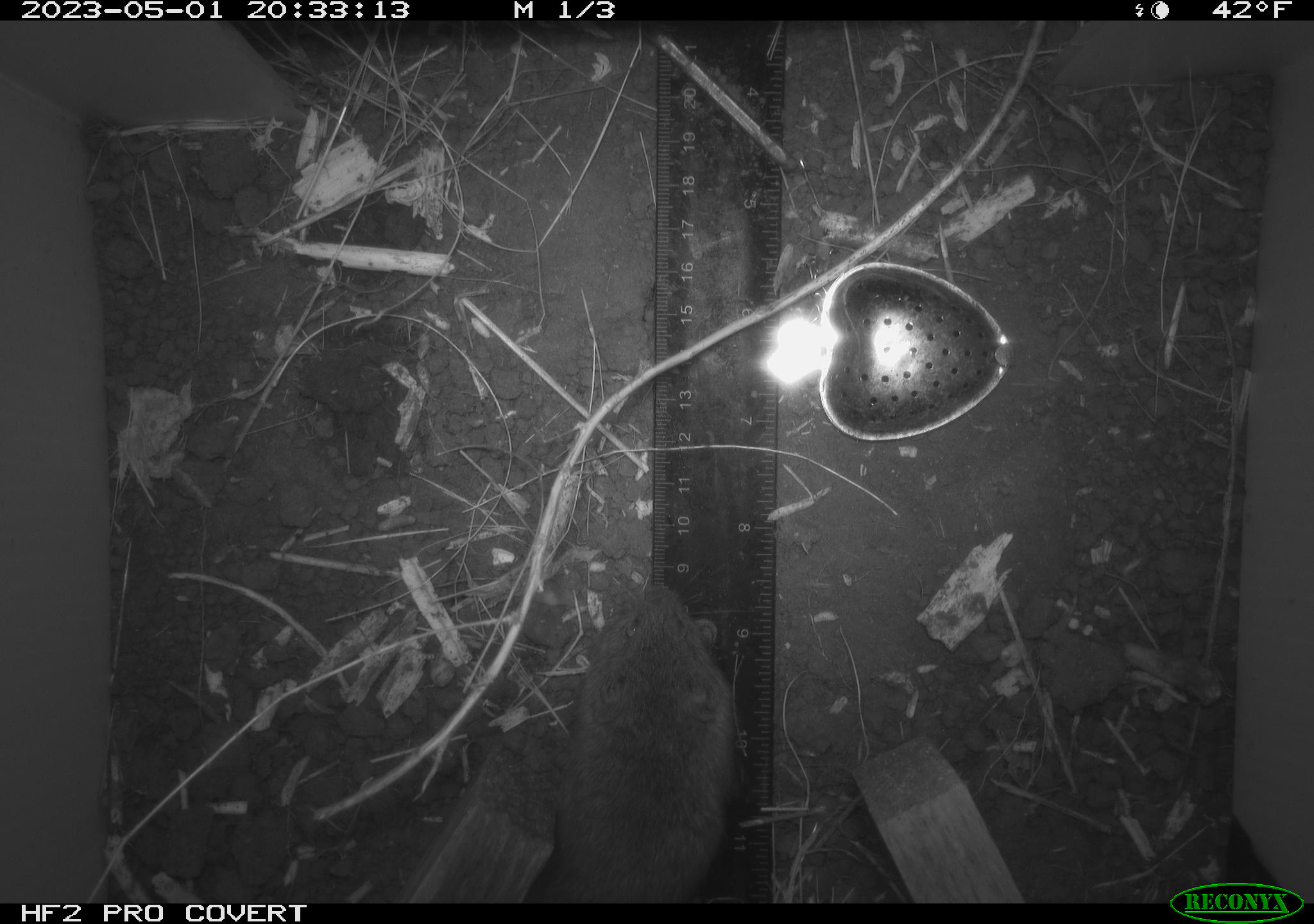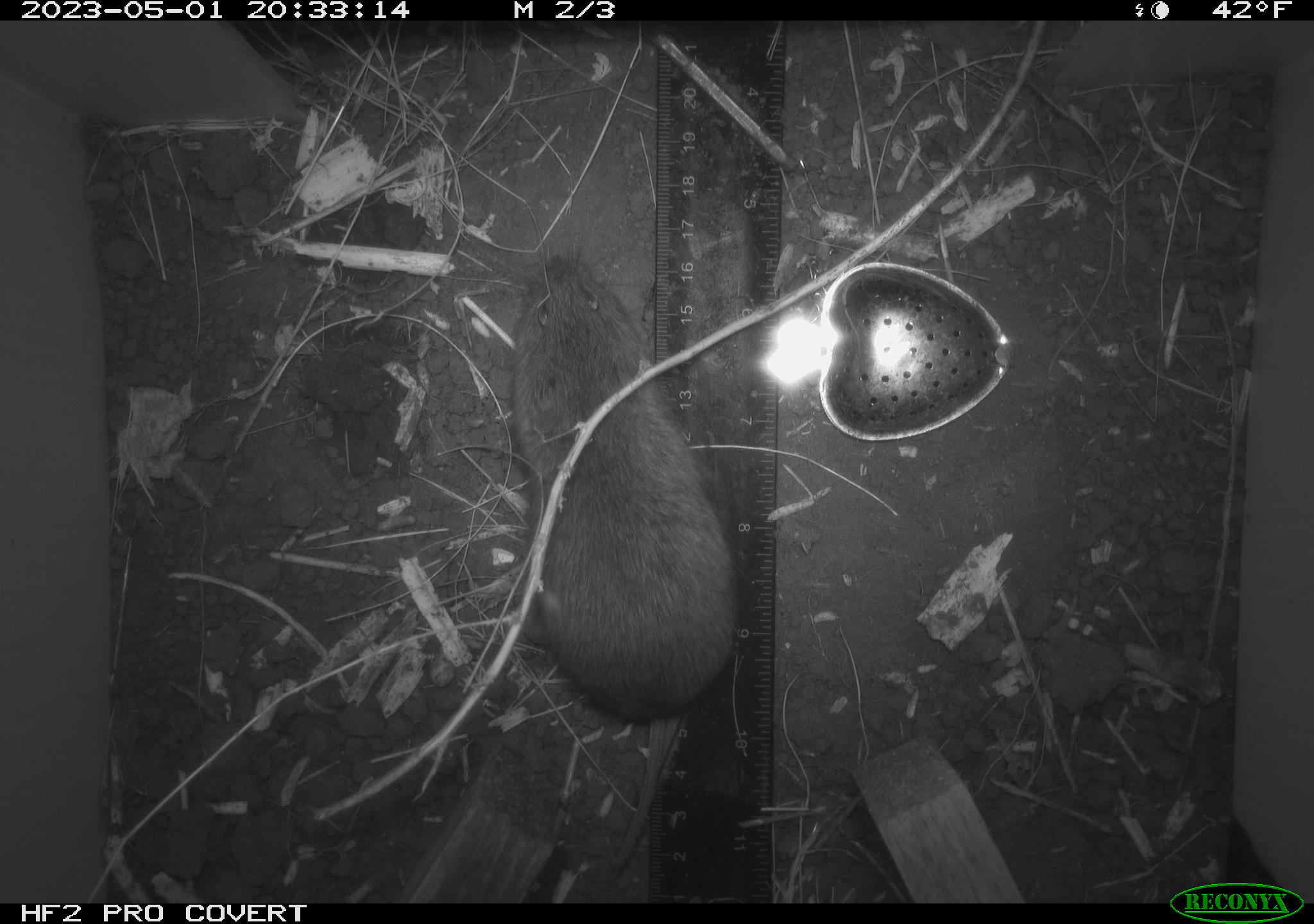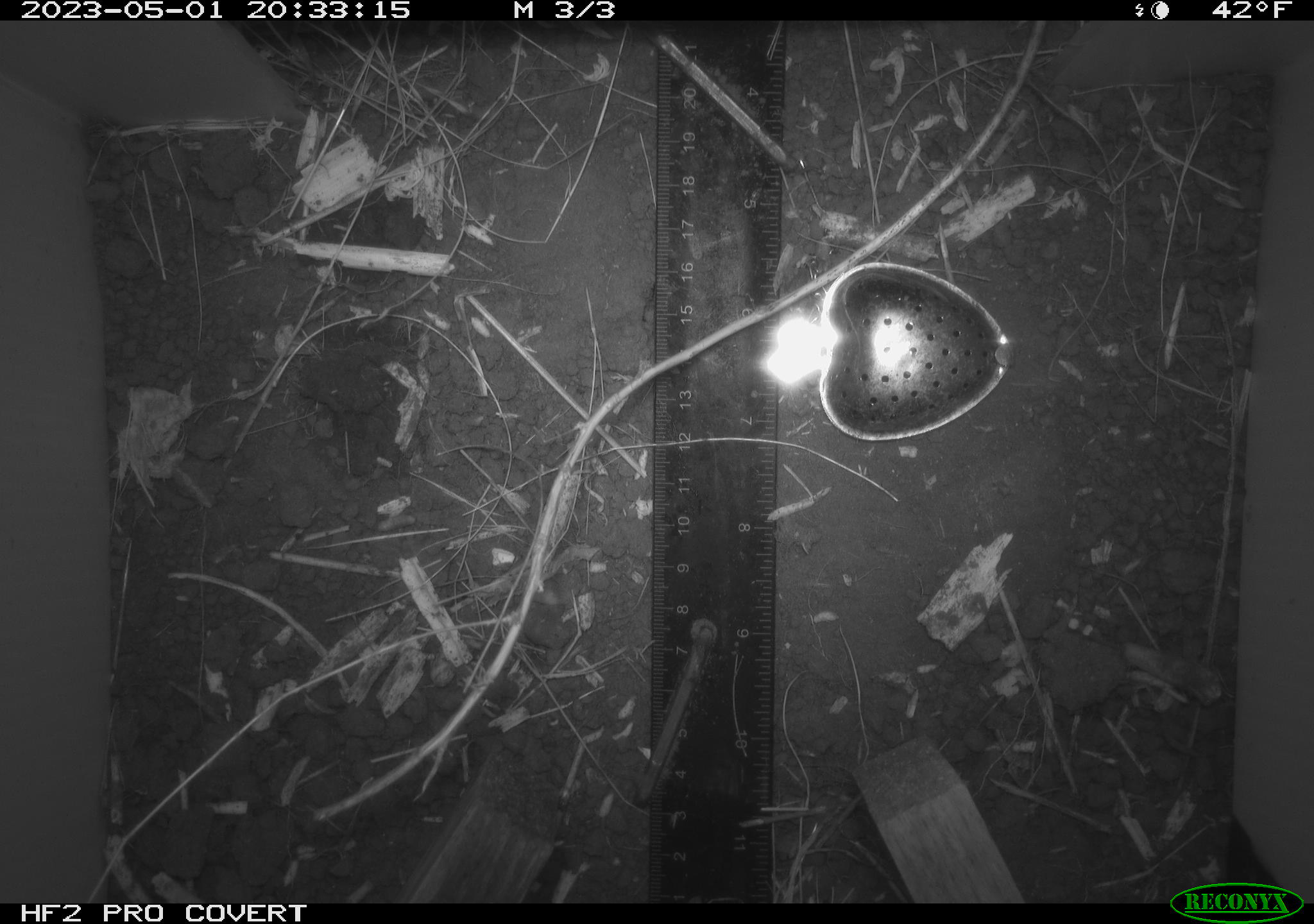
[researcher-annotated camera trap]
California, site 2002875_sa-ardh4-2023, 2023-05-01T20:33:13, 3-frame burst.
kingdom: Animalia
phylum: Chordata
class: Mammalia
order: Rodentia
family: Cricetidae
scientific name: Arvicolinae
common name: voles, lemmings, and muskrats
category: arvicolinae subfamily